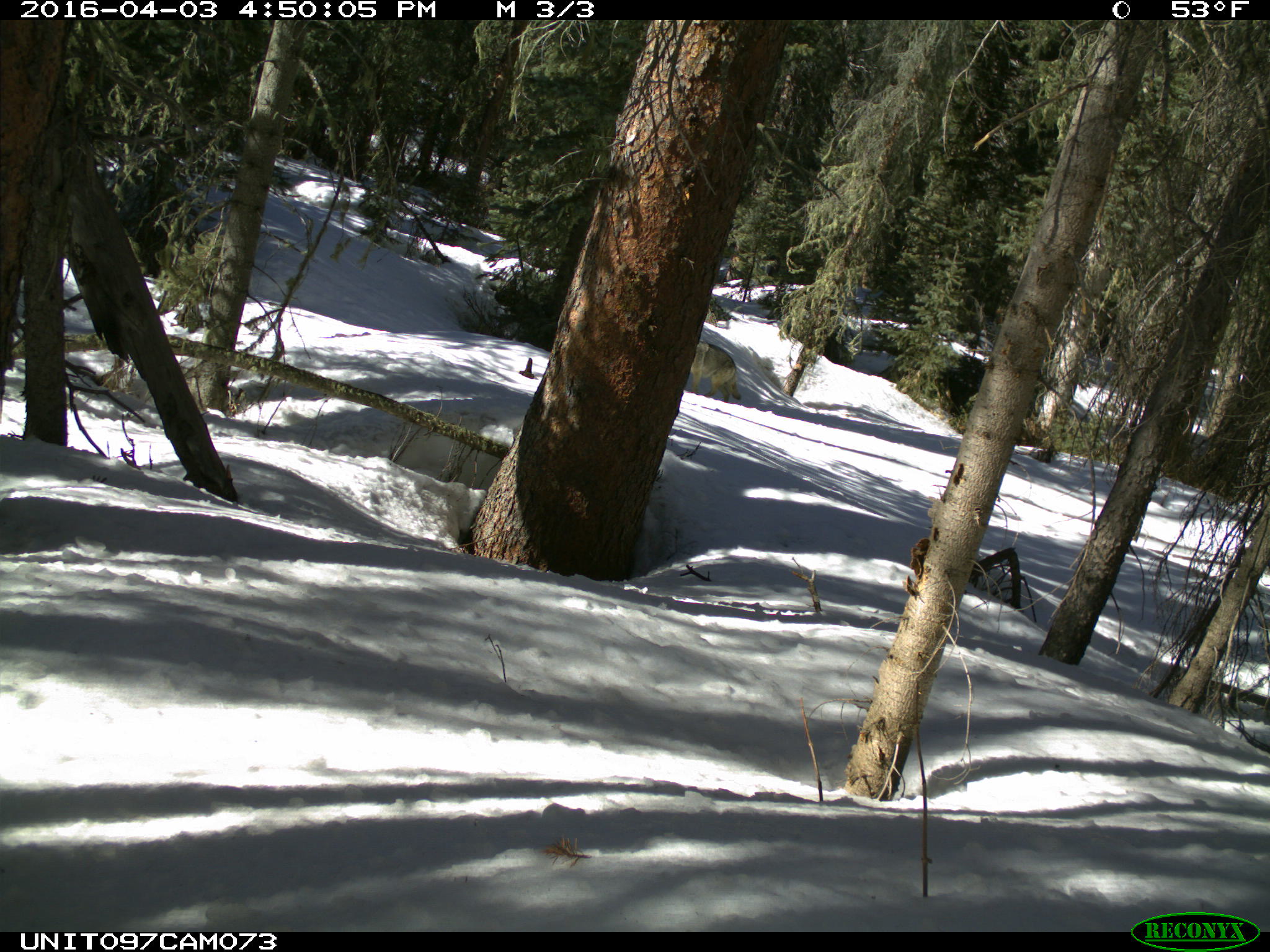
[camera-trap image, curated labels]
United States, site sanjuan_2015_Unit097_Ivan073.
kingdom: Animalia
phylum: Chordata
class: Mammalia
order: Carnivora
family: Canidae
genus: Canis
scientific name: Canis latrans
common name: coyote